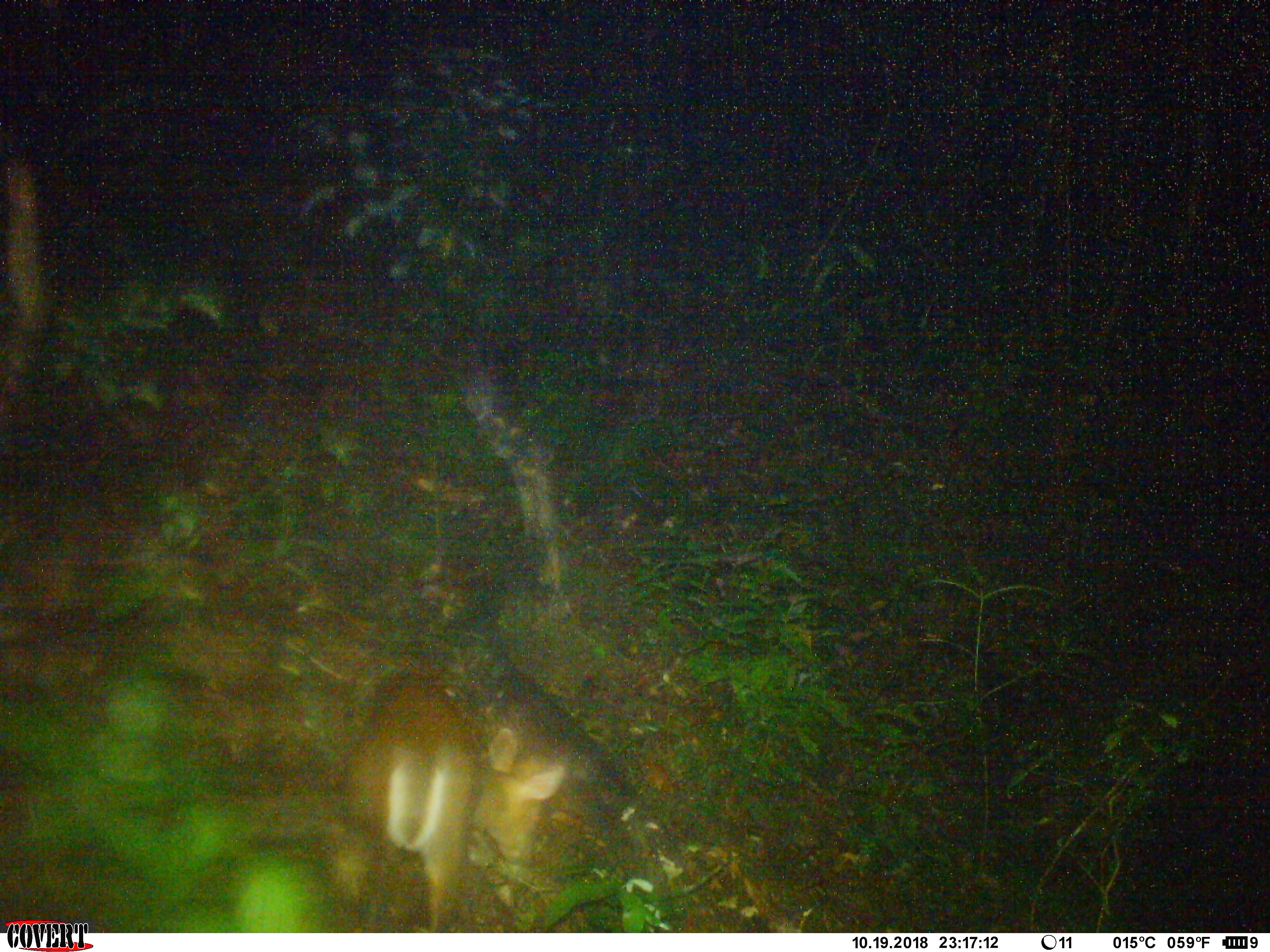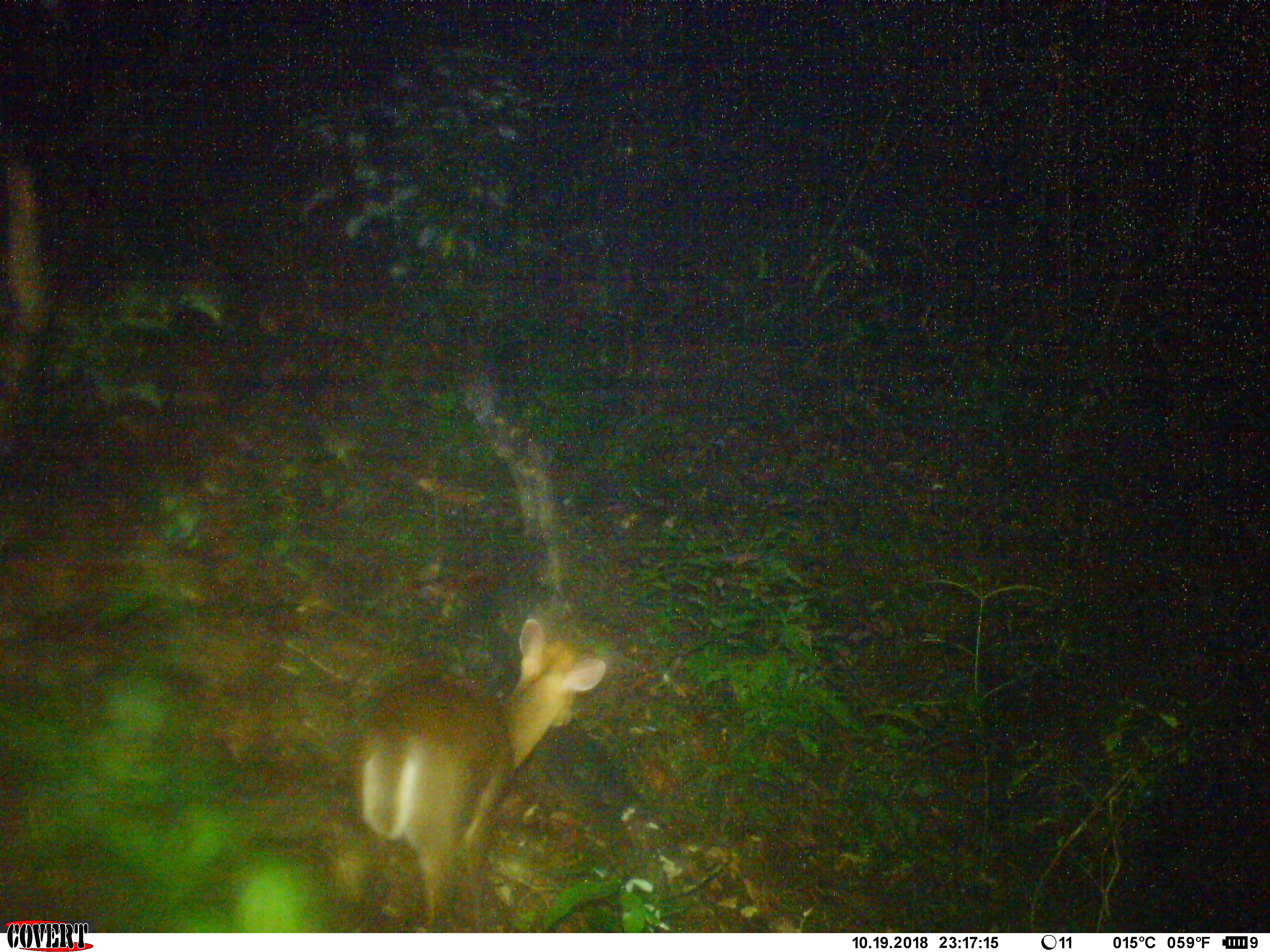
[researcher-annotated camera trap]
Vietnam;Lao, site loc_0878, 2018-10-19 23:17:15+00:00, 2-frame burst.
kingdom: Animalia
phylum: Chordata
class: Mammalia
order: Artiodactyla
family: Cervidae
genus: Muntiacus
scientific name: Muntiacus rooseveltorum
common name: roosevelt's muntjac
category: roosevelts muntjac group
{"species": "roosevelts muntjac group (roosevelt's muntjac) (Muntiacus rooseveltorum)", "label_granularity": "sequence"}